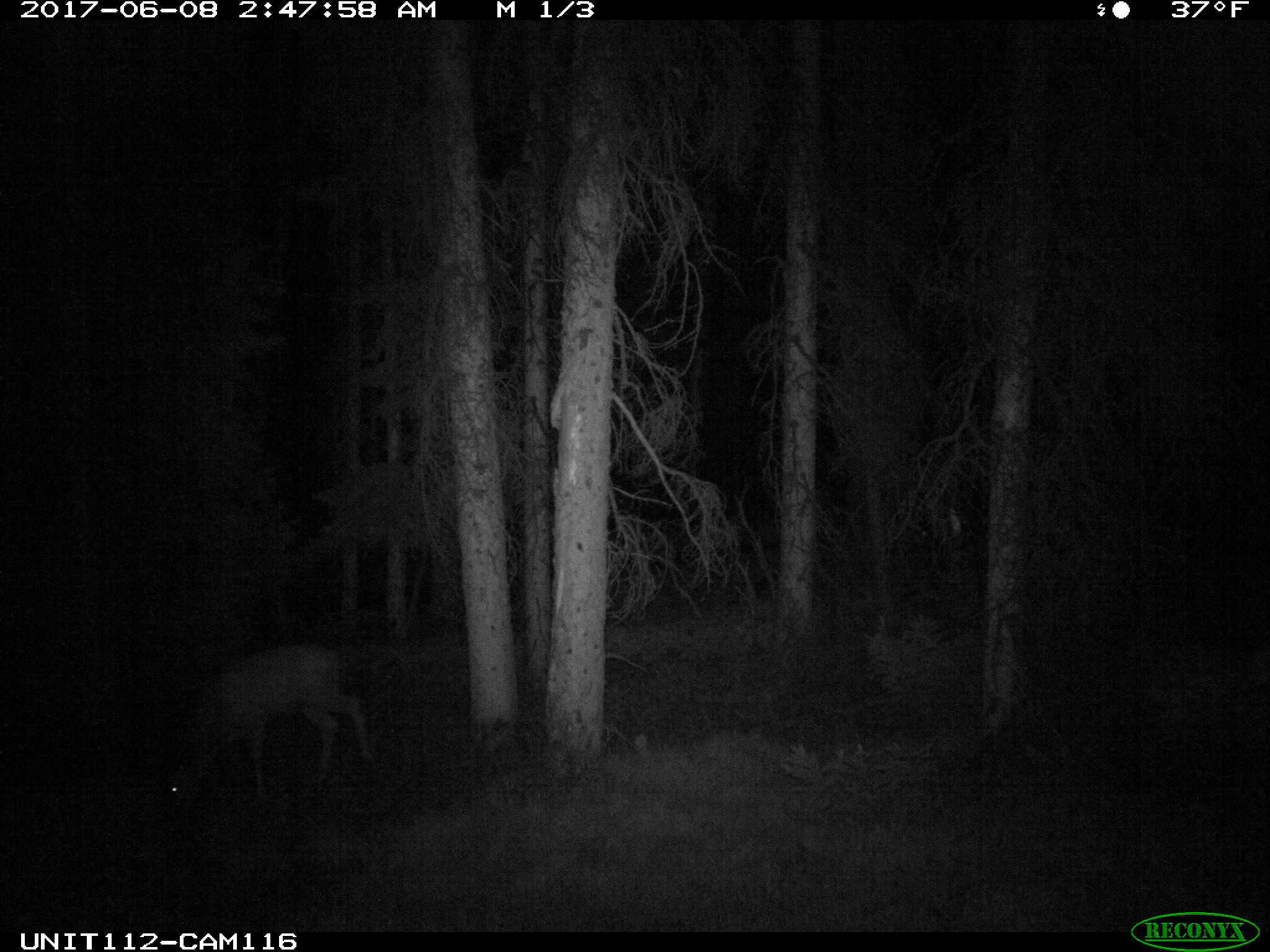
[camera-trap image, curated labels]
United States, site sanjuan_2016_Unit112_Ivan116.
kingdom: Animalia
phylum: Chordata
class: Mammalia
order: Artiodactyla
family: Cervidae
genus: Odocoileus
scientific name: Odocoileus hemionus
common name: mule deer